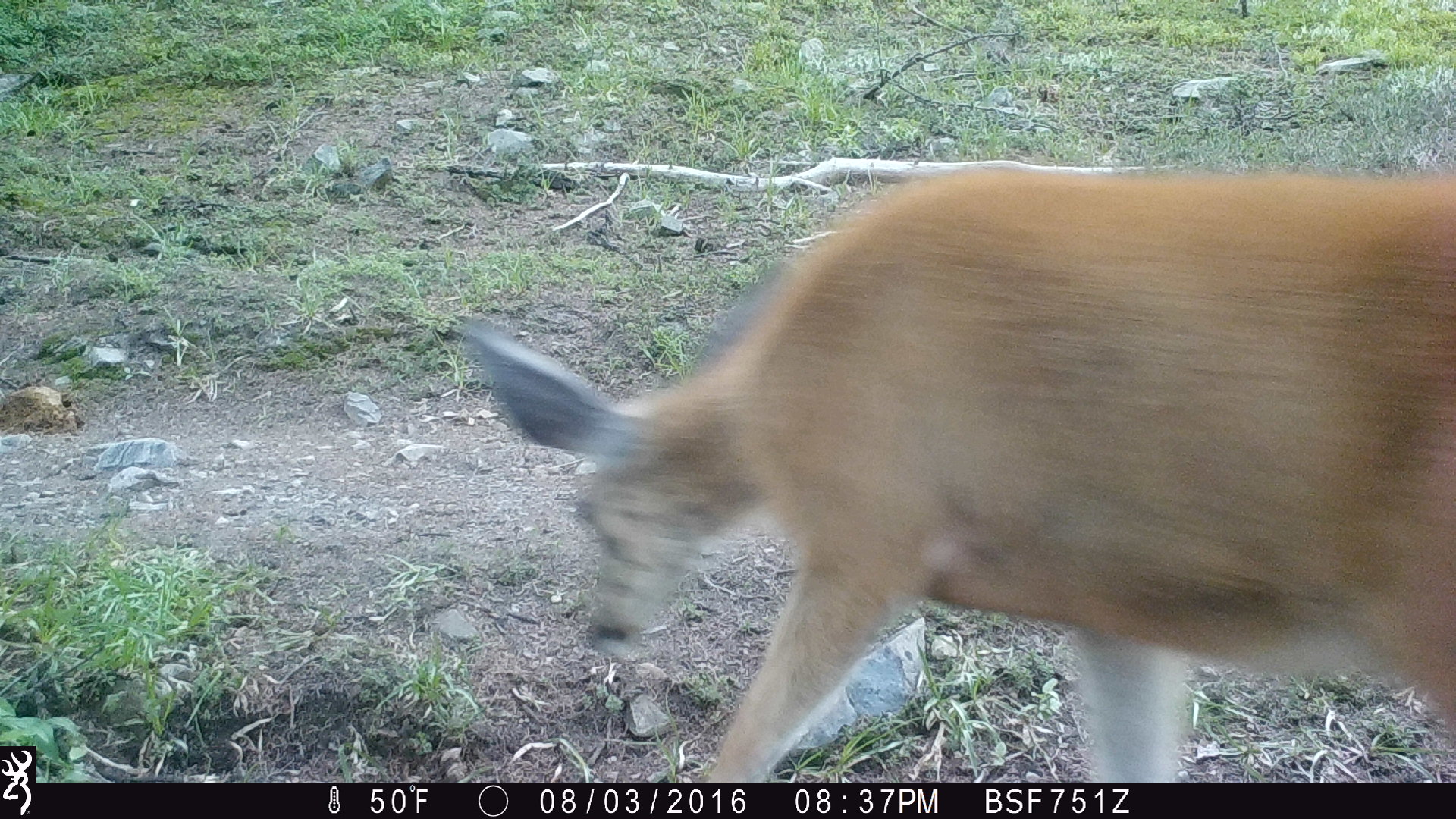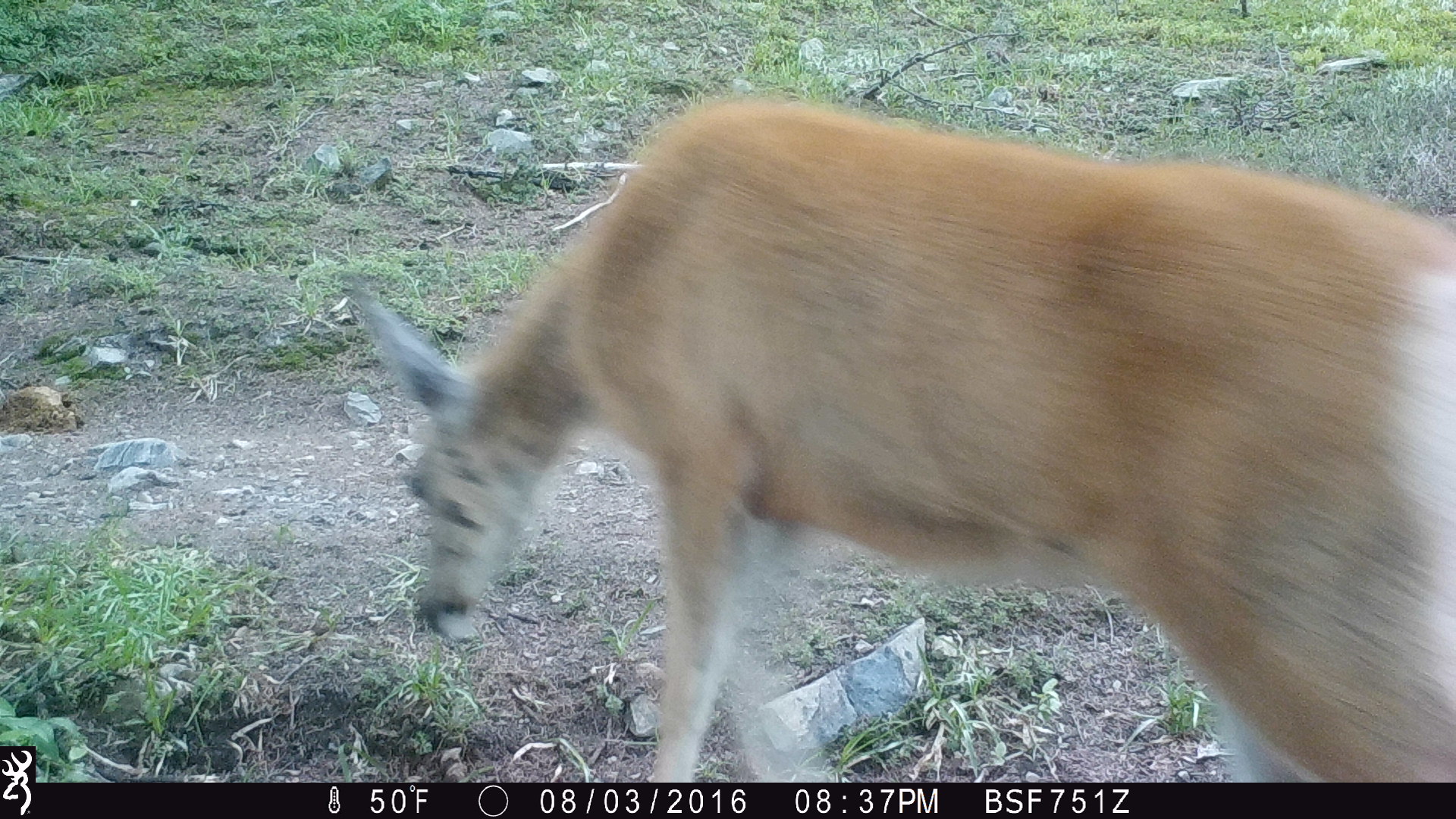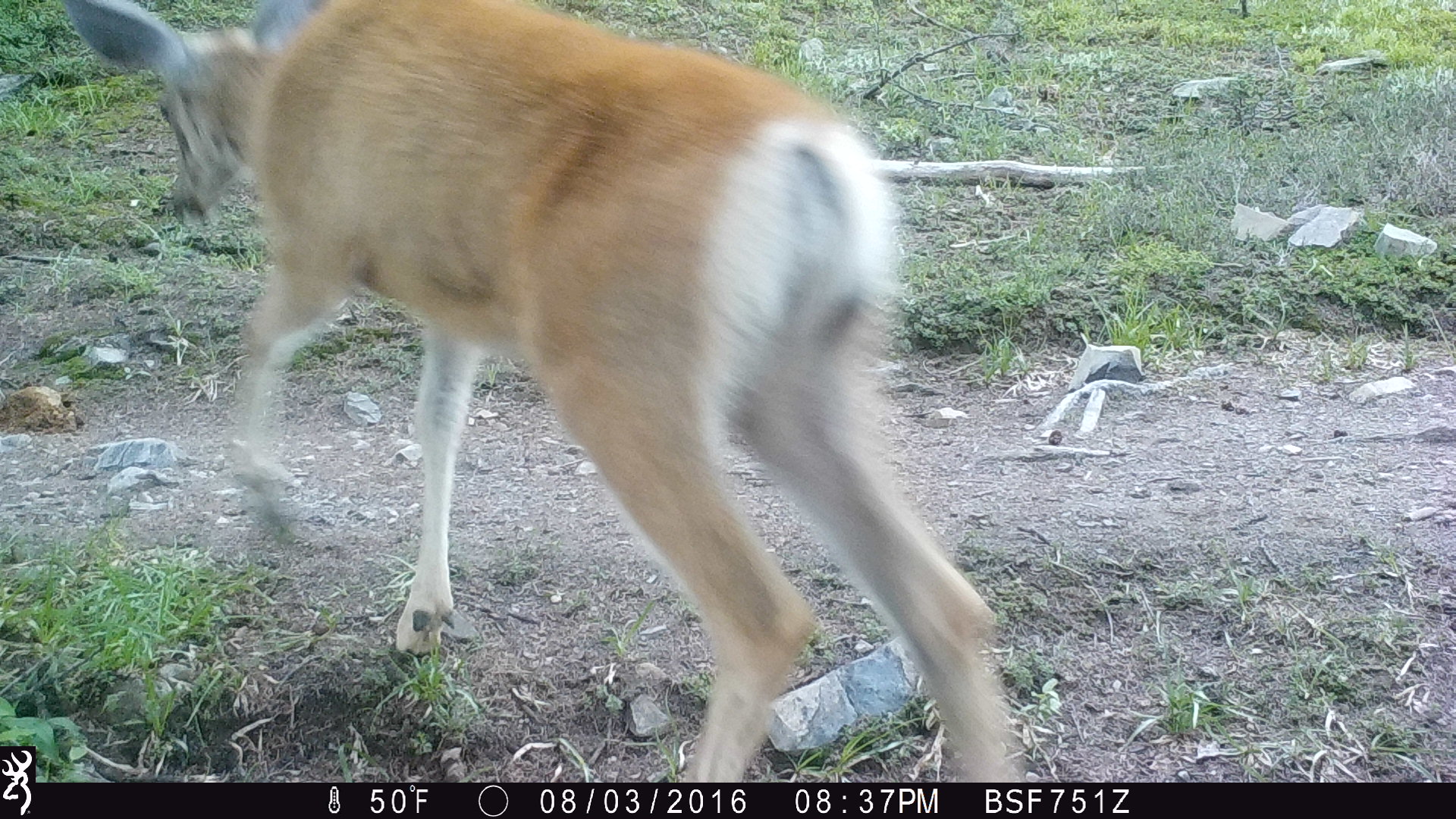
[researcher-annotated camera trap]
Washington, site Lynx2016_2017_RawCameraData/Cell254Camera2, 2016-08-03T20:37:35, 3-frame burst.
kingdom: Animalia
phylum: Chordata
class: Mammalia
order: Artiodactyla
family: Cervidae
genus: Odocoileus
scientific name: Odocoileus hemionus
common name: mule deer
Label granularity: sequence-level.